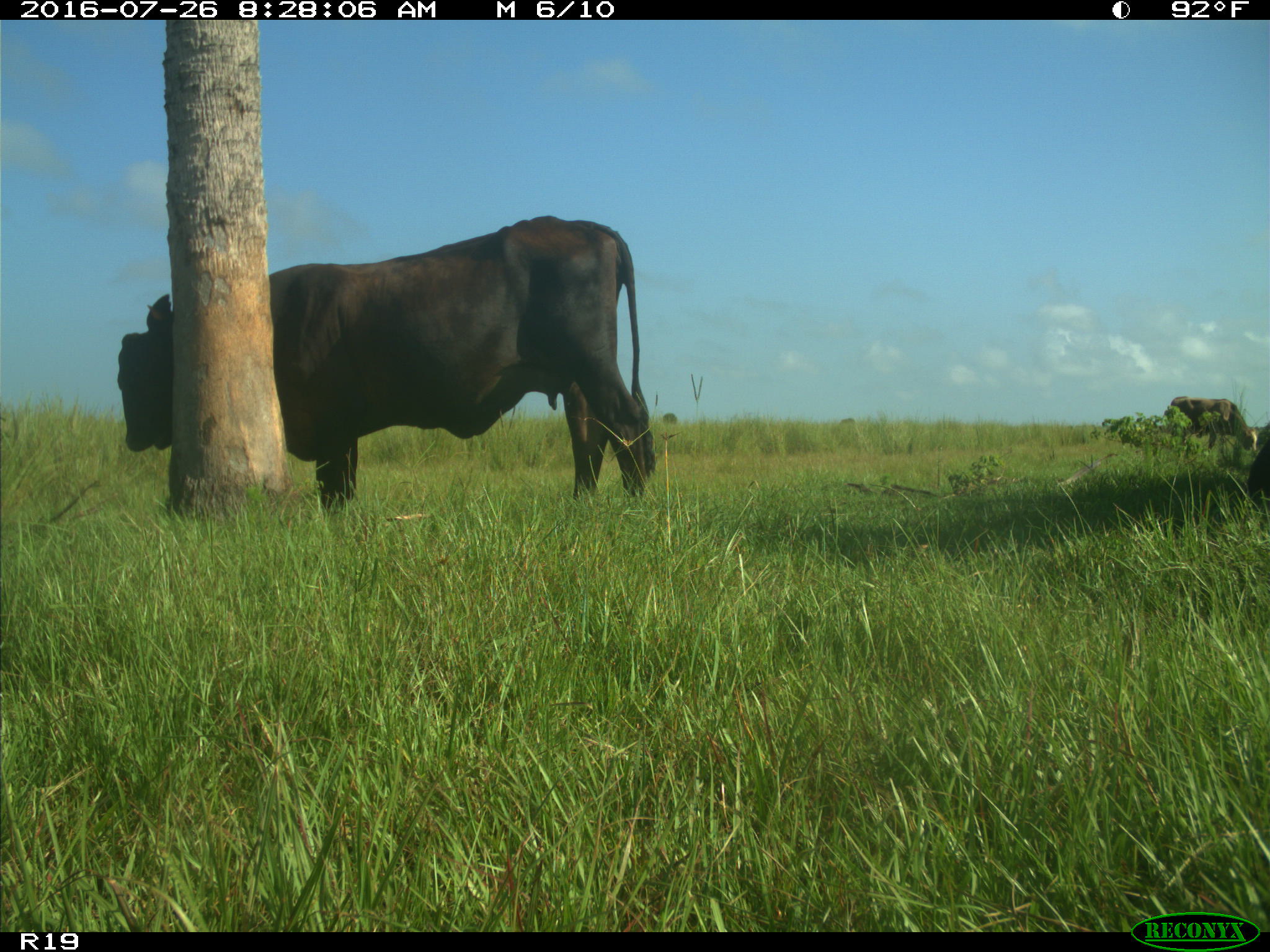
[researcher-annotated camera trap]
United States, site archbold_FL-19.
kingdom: Animalia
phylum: Chordata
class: Mammalia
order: Artiodactyla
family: Bovidae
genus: Bos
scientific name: Bos taurus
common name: domestic cow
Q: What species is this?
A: Bos taurus (domestic cow).